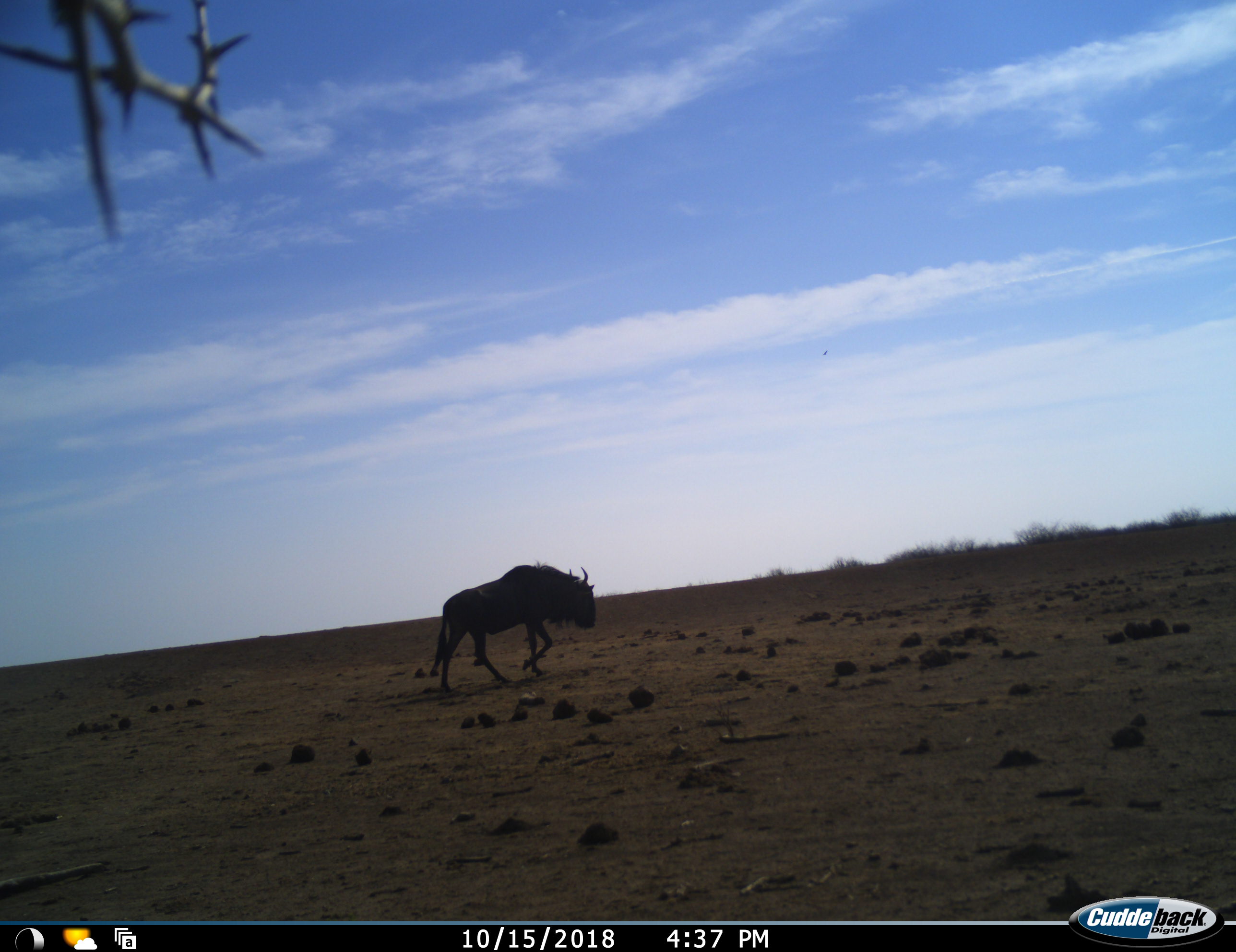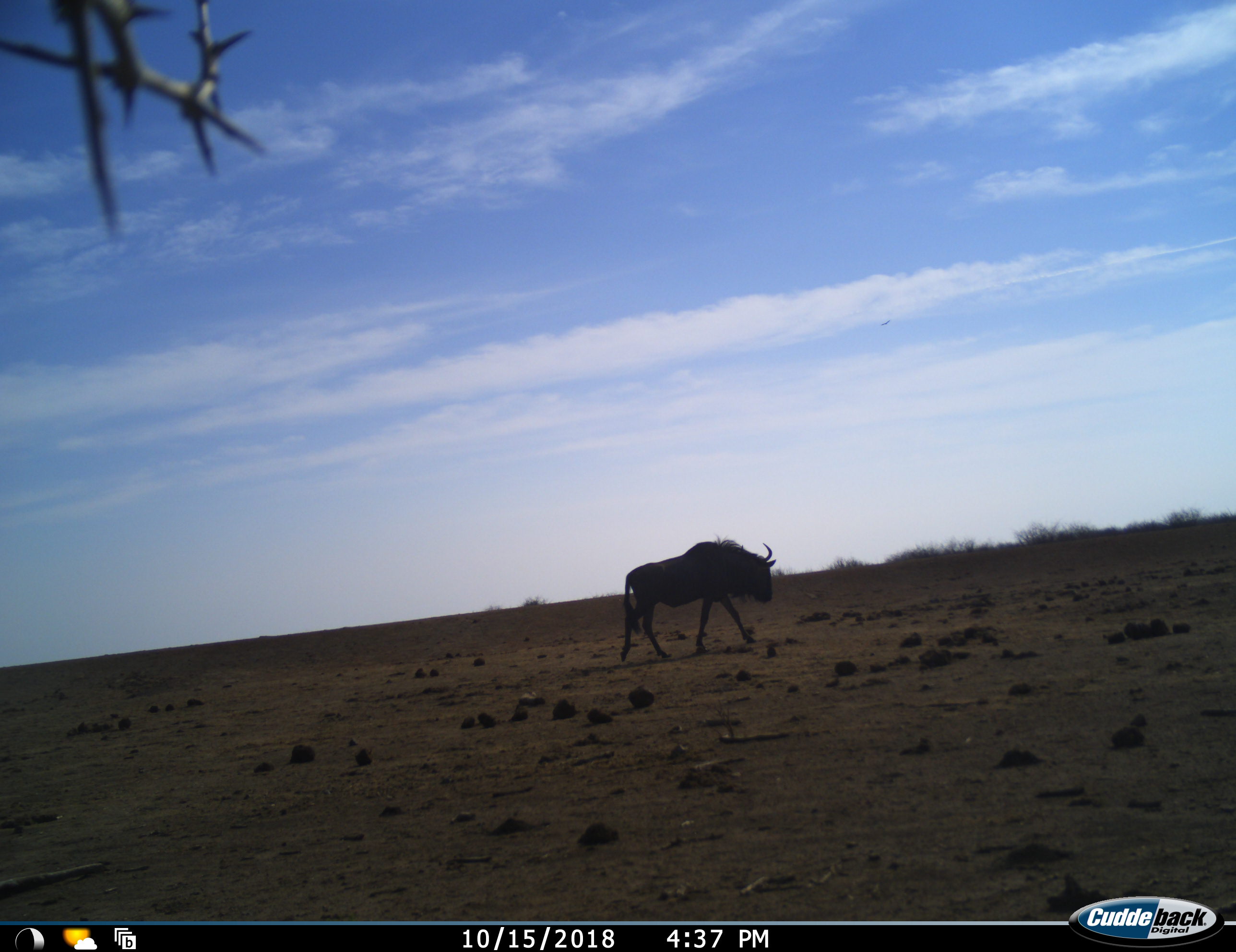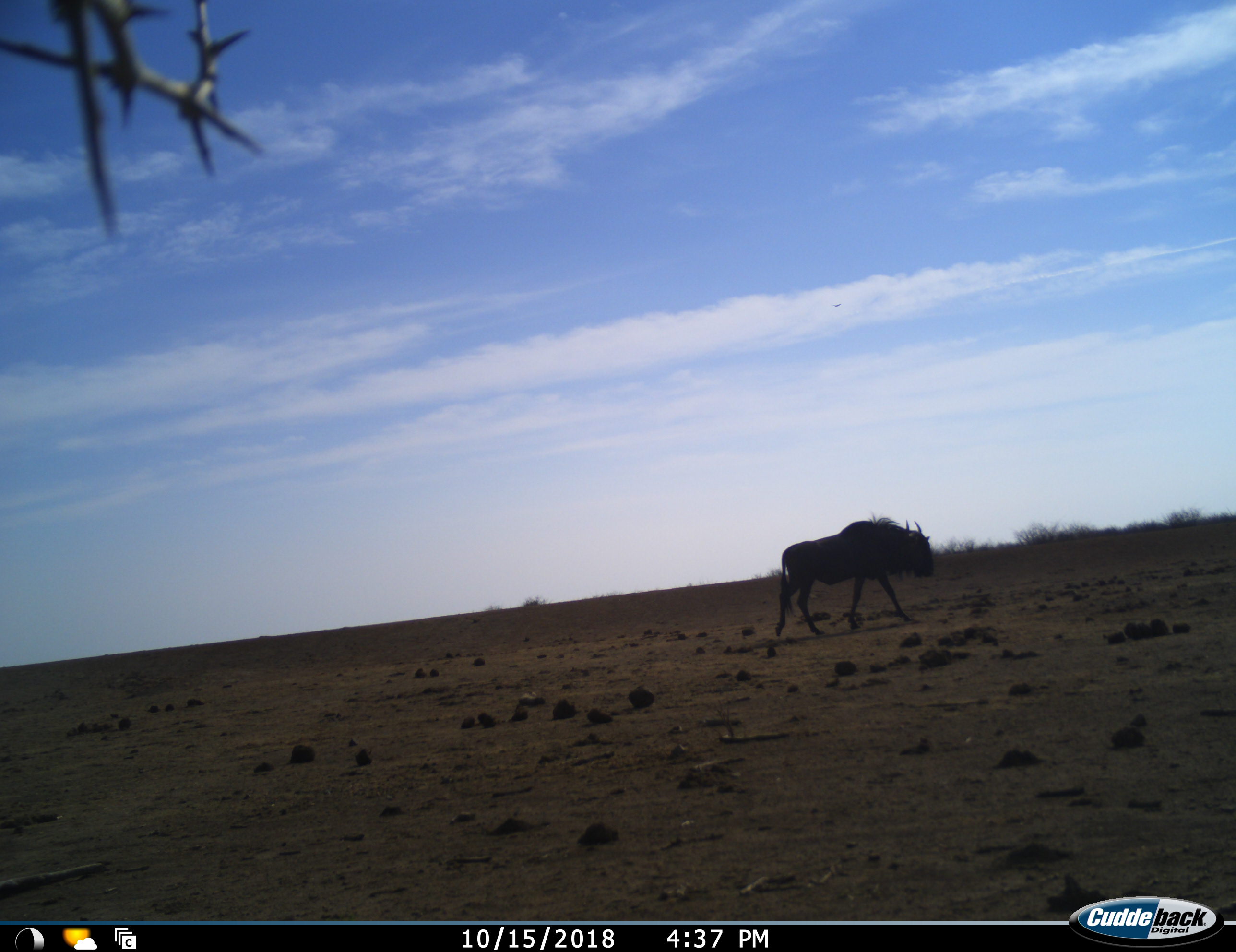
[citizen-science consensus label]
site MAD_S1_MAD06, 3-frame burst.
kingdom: Animalia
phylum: Chordata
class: Mammalia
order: Artiodactyla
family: Bovidae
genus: Connochaetes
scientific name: Connochaetes taurinus taurinus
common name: blue wildebeest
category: wildebeestblue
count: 1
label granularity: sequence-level